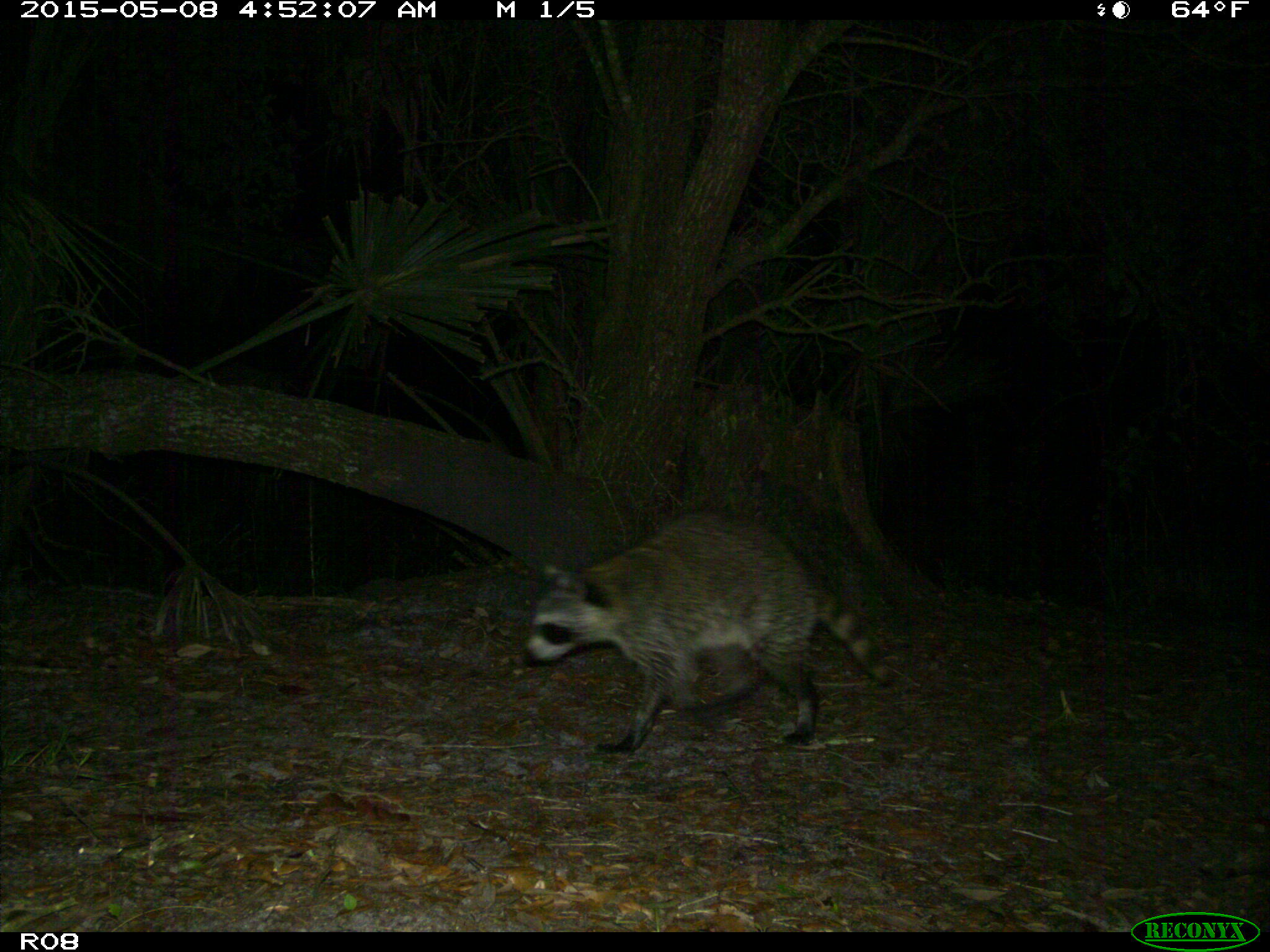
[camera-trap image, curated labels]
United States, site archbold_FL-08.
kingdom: Animalia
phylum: Chordata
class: Mammalia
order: Carnivora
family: Procyonidae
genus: Procyon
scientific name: Procyon lotor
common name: common raccoon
Procyon lotor (common raccoon).